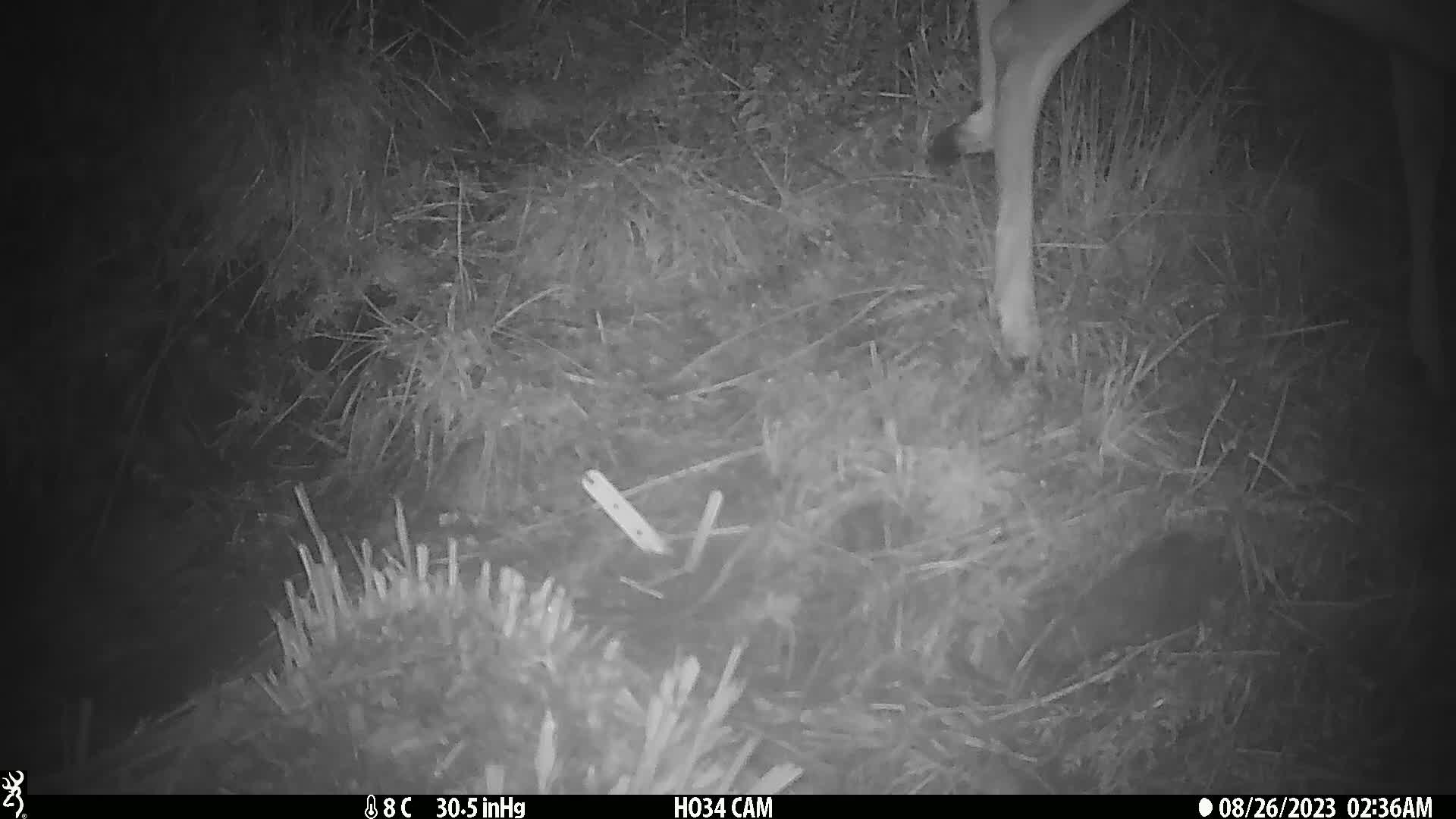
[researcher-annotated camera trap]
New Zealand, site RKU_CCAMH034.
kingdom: Animalia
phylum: Chordata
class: Mammalia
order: Artiodactyla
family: Cervidae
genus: Odocoileus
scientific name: Odocoileus virginianus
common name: white-tailed deer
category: white tailed deer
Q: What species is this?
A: White tailed deer (white-tailed deer) (Odocoileus virginianus).